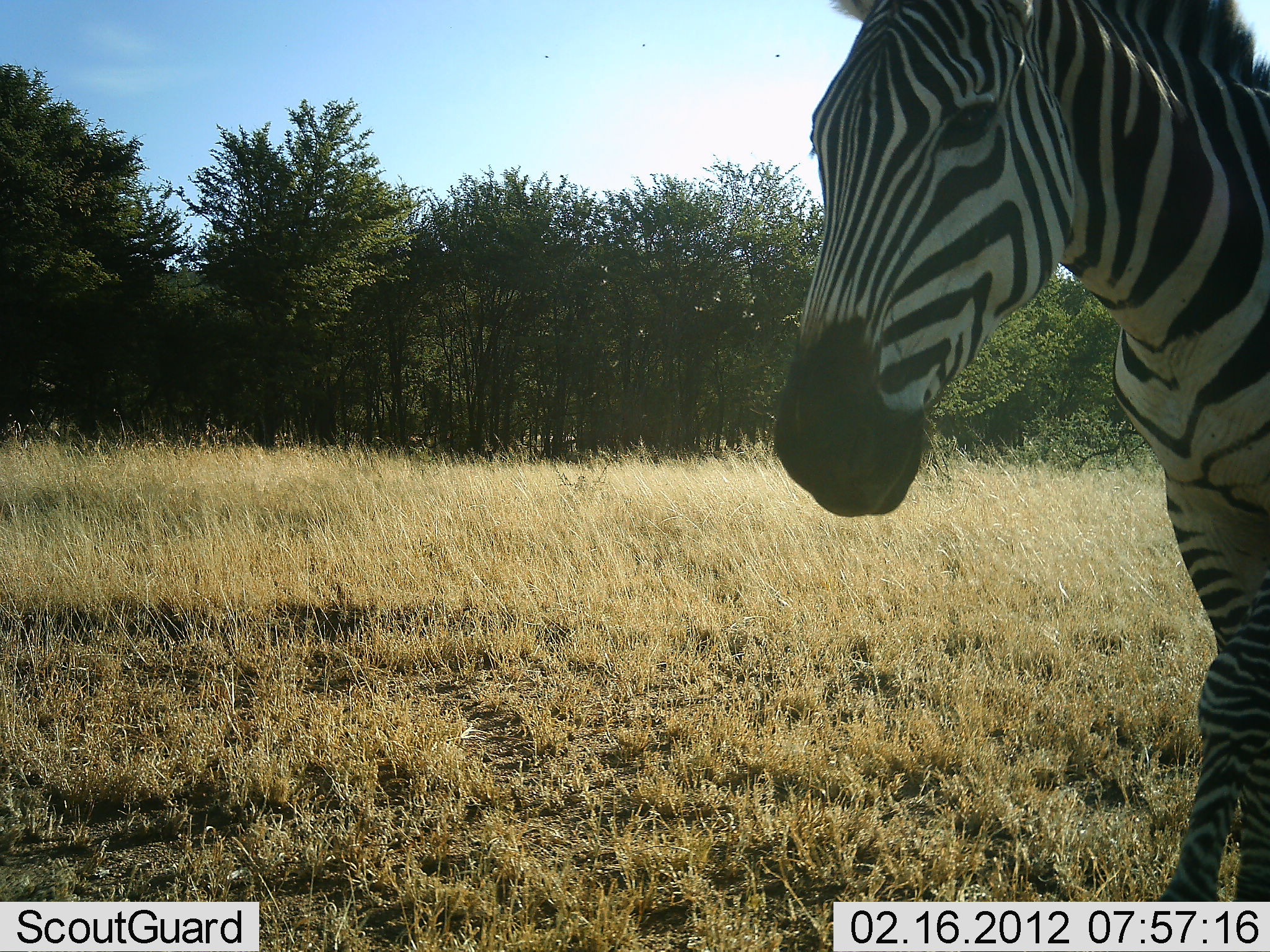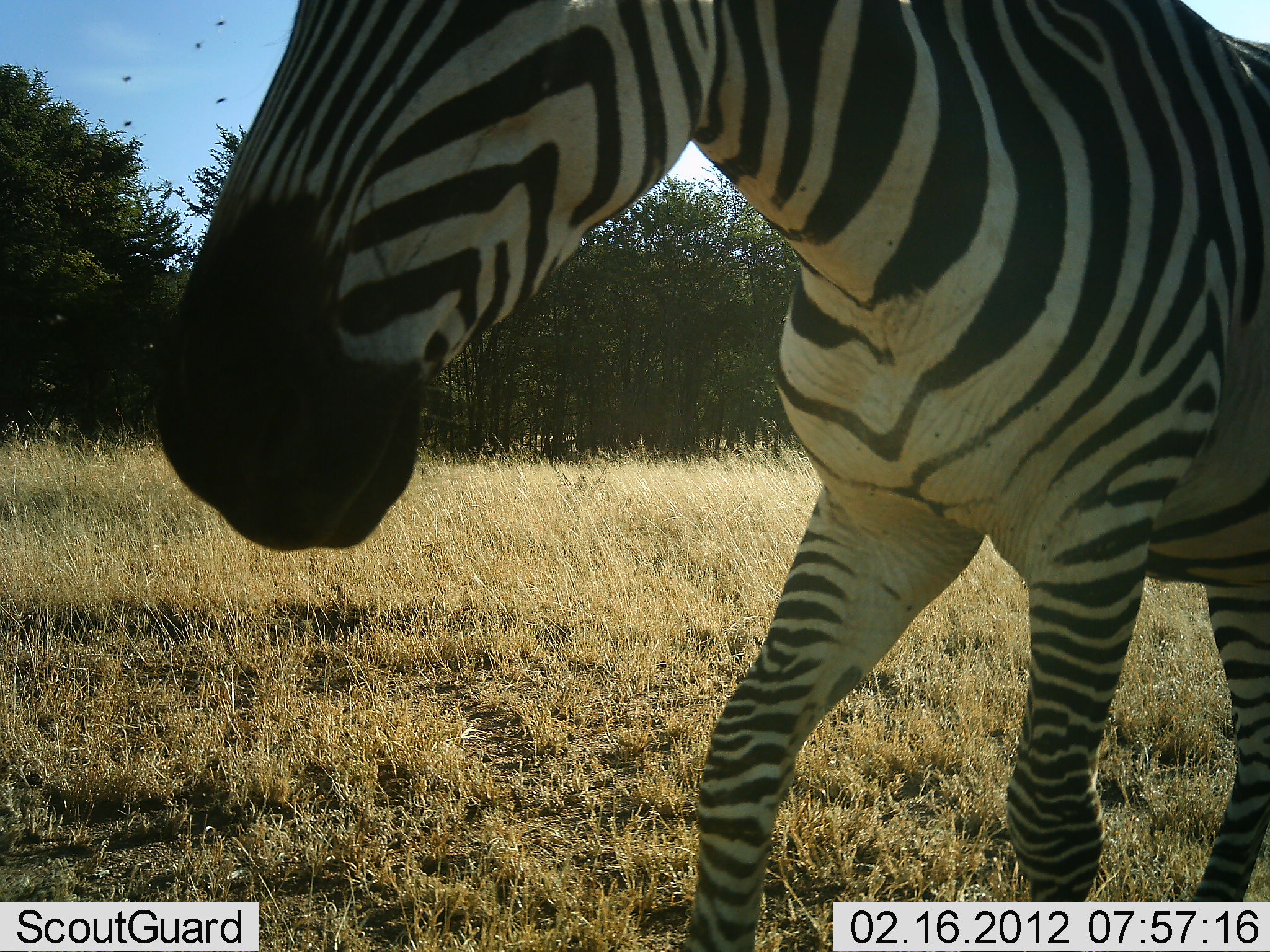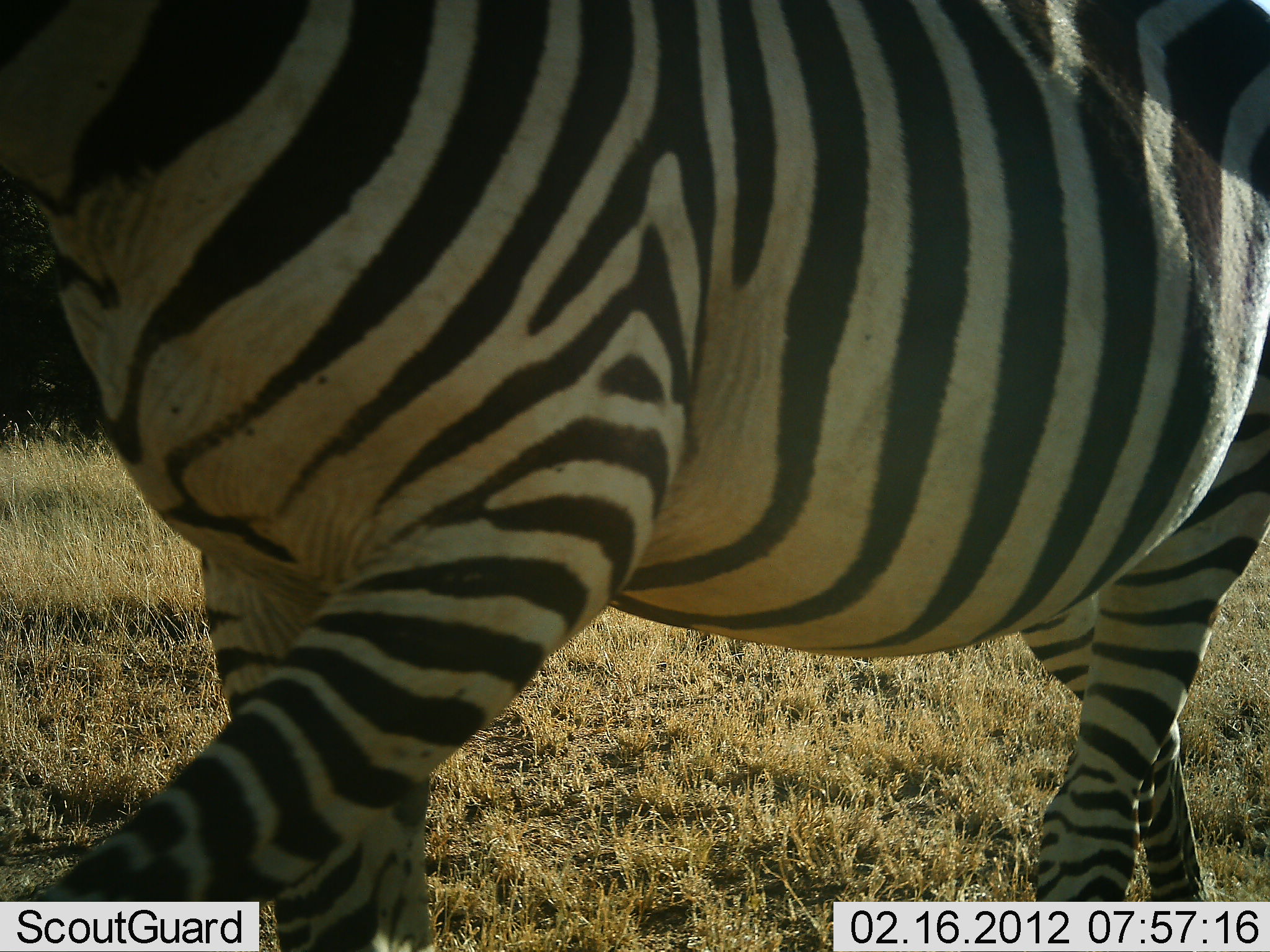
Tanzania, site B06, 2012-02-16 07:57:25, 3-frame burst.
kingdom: Animalia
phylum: Chordata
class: Mammalia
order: Perissodactyla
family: Equidae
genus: Equus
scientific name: Equus quagga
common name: plains zebra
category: zebra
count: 1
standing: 6%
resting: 0%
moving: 94%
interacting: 0%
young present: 0%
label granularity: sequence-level